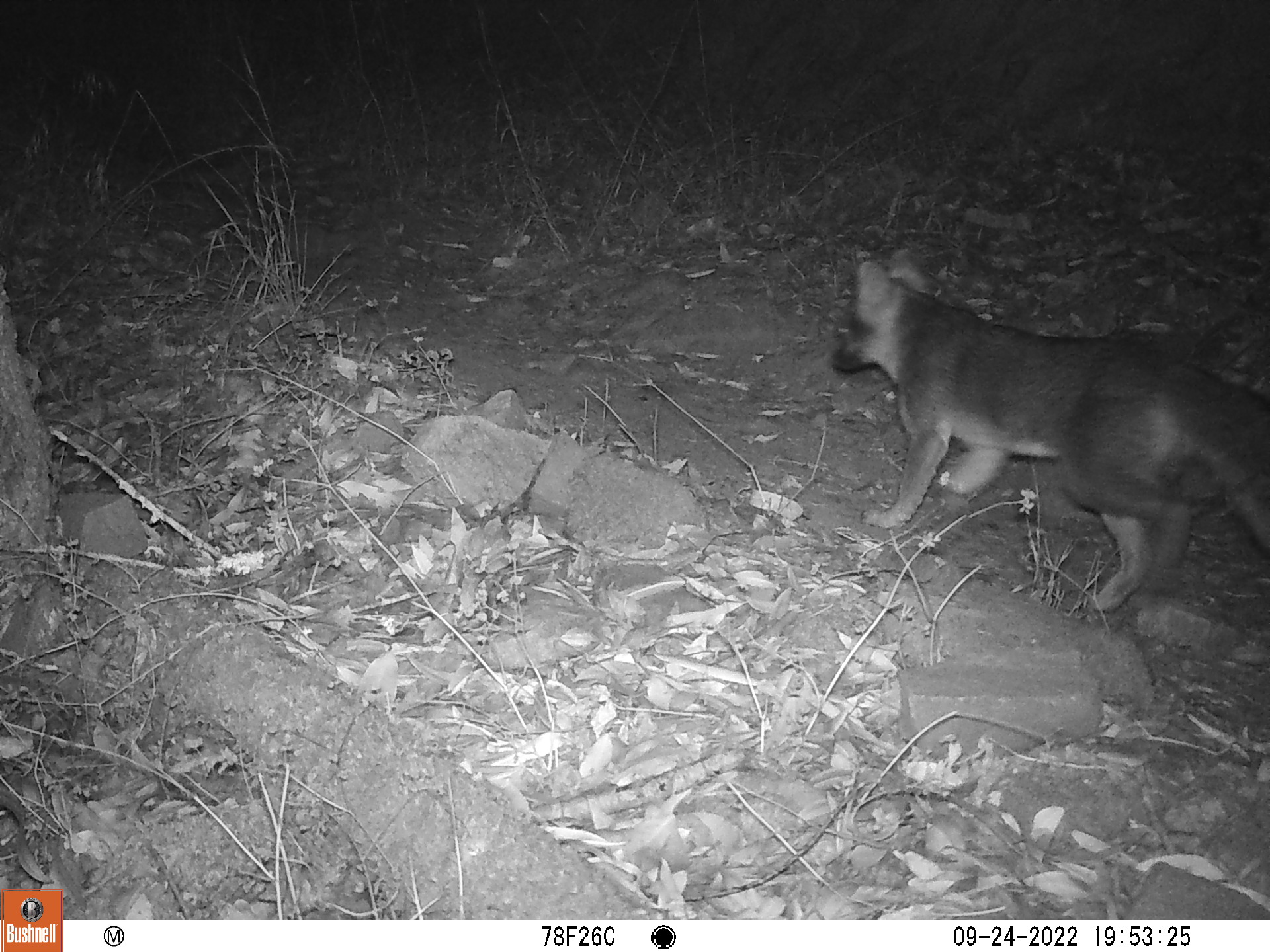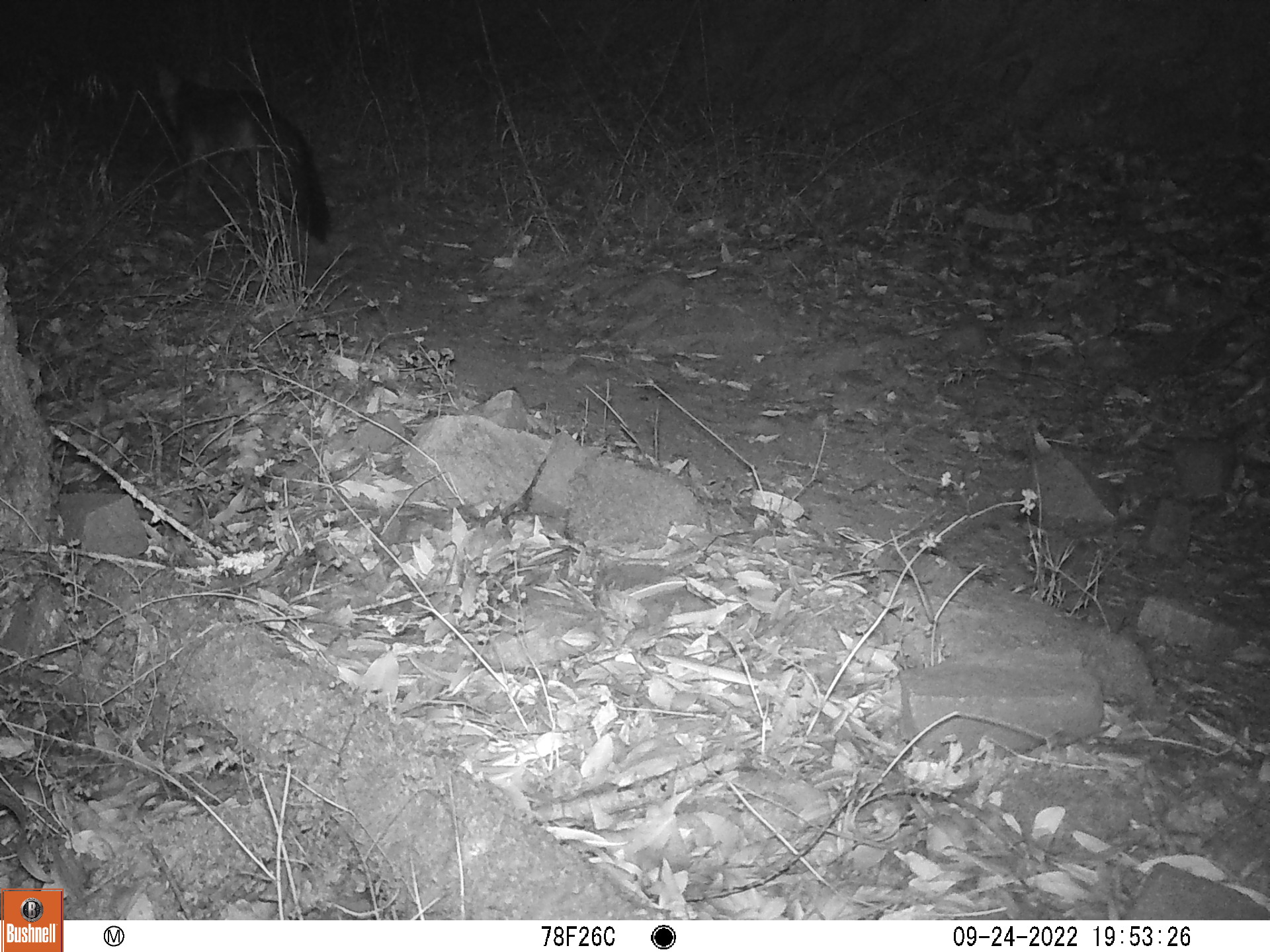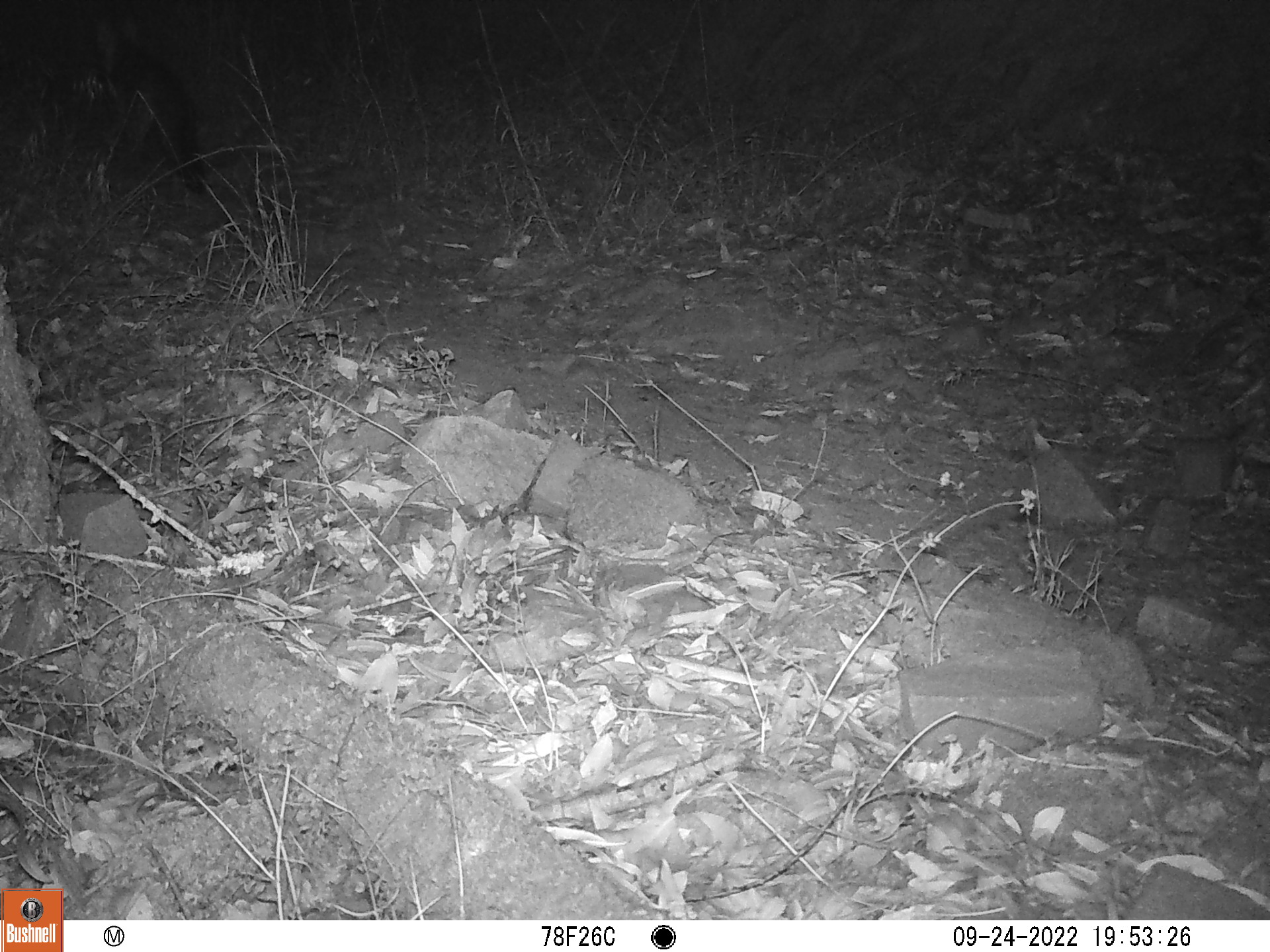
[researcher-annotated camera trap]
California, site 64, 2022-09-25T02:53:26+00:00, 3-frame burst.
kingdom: Animalia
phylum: Chordata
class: Mammalia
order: Carnivora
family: Canidae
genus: Urocyon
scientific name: Urocyon cinereoargenteus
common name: gray fox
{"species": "gray fox (Urocyon cinereoargenteus)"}